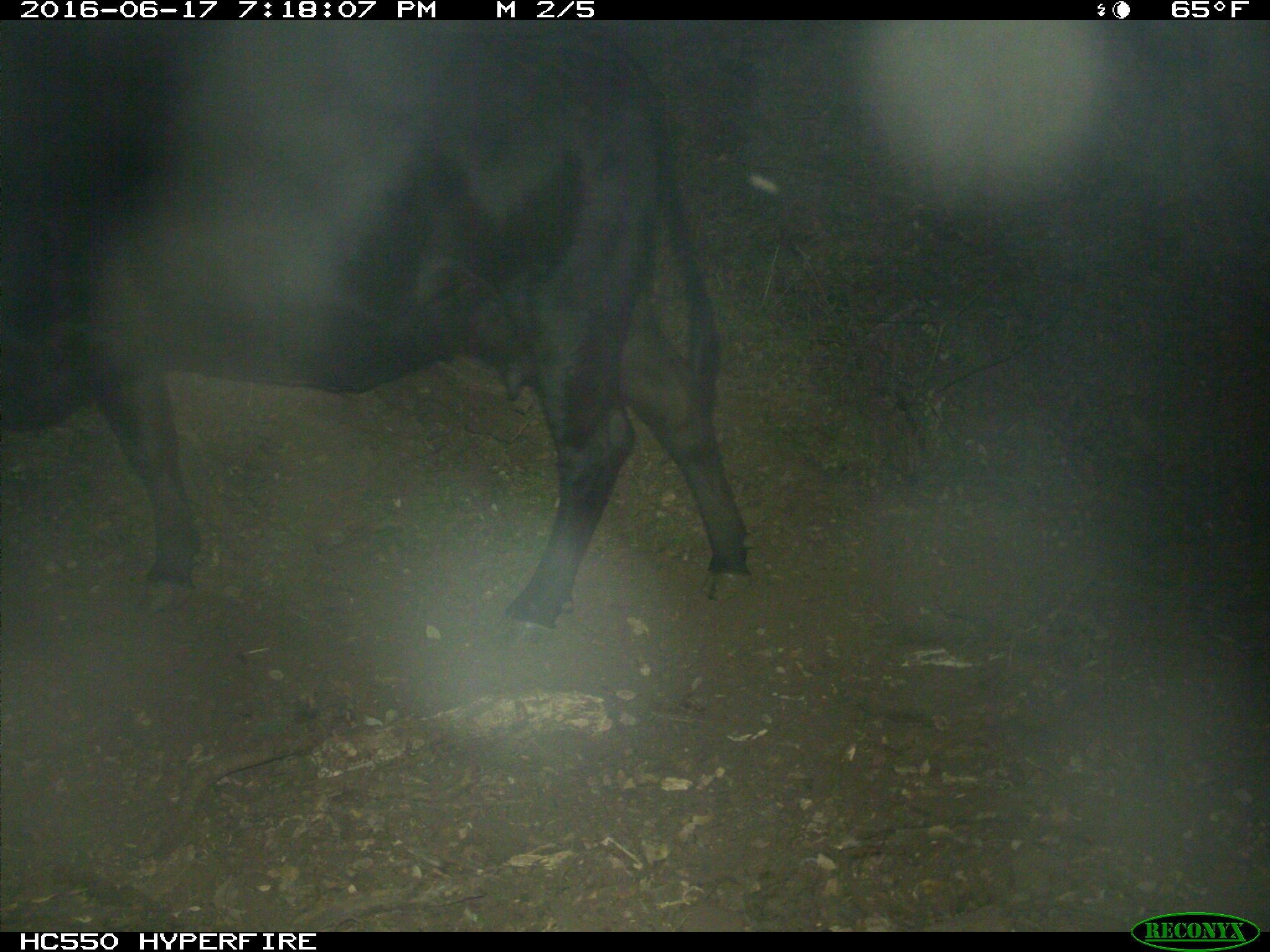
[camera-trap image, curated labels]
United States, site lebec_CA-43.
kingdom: Animalia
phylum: Chordata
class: Mammalia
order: Artiodactyla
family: Bovidae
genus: Bos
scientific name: Bos taurus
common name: domestic cow